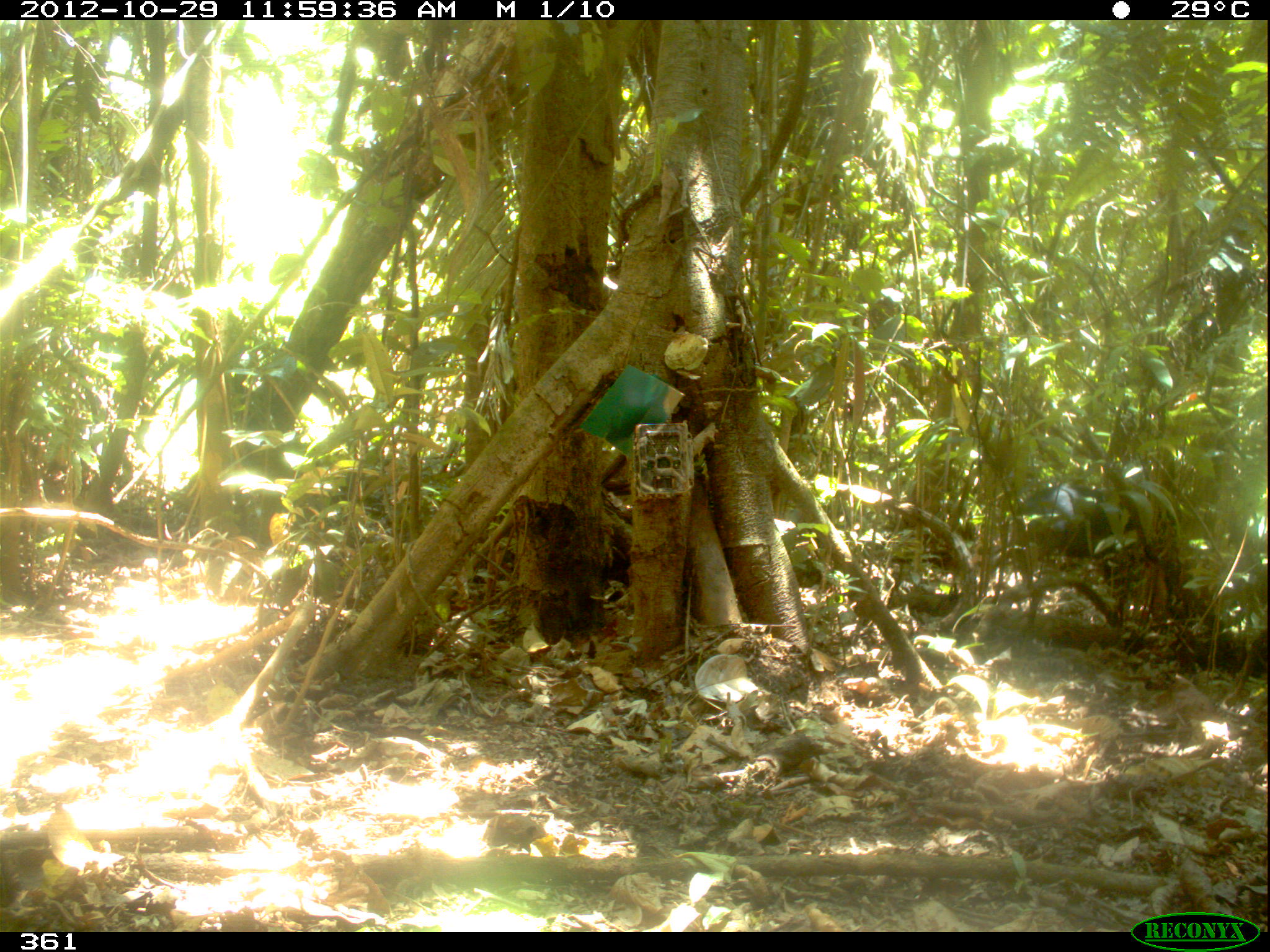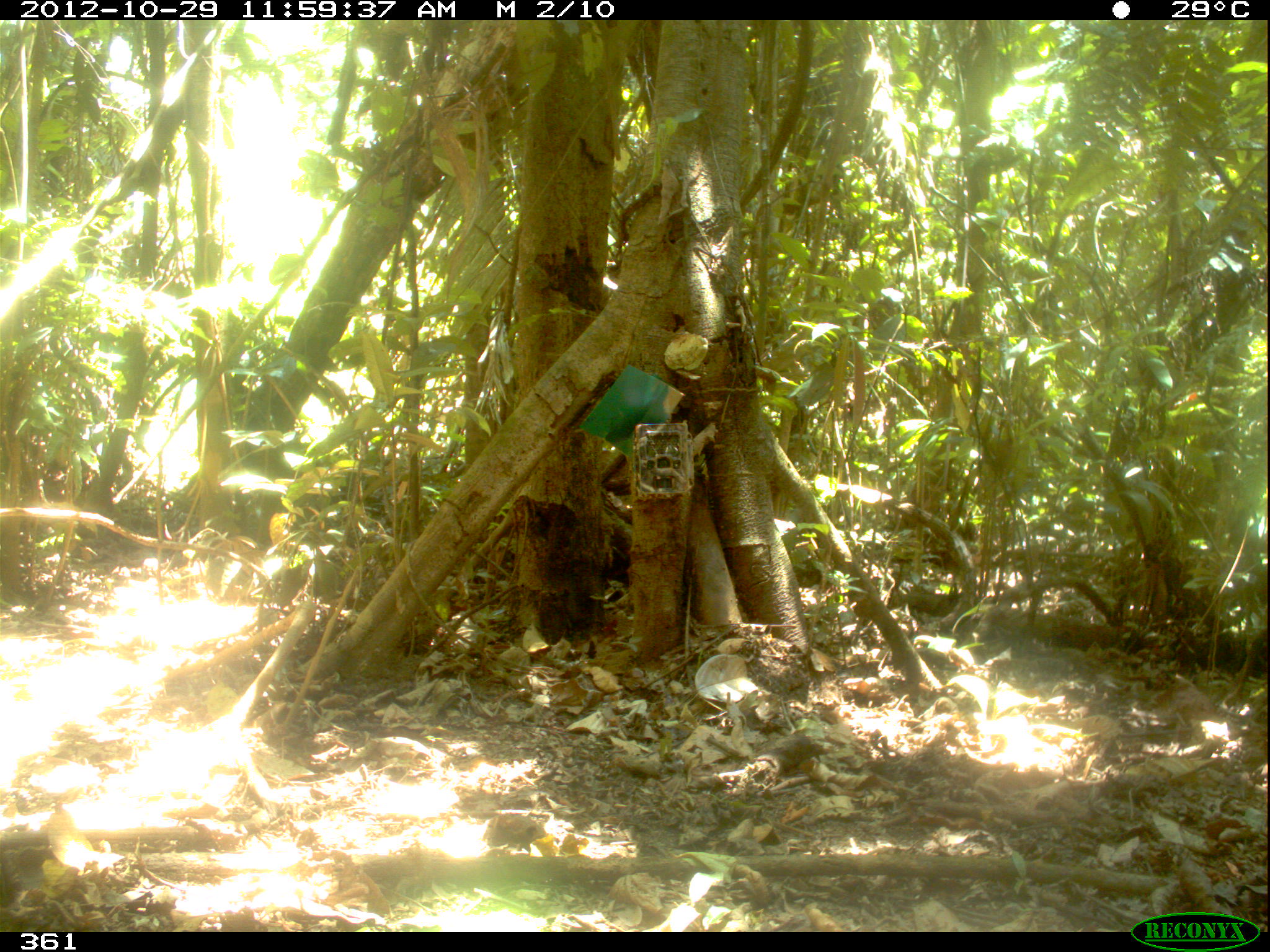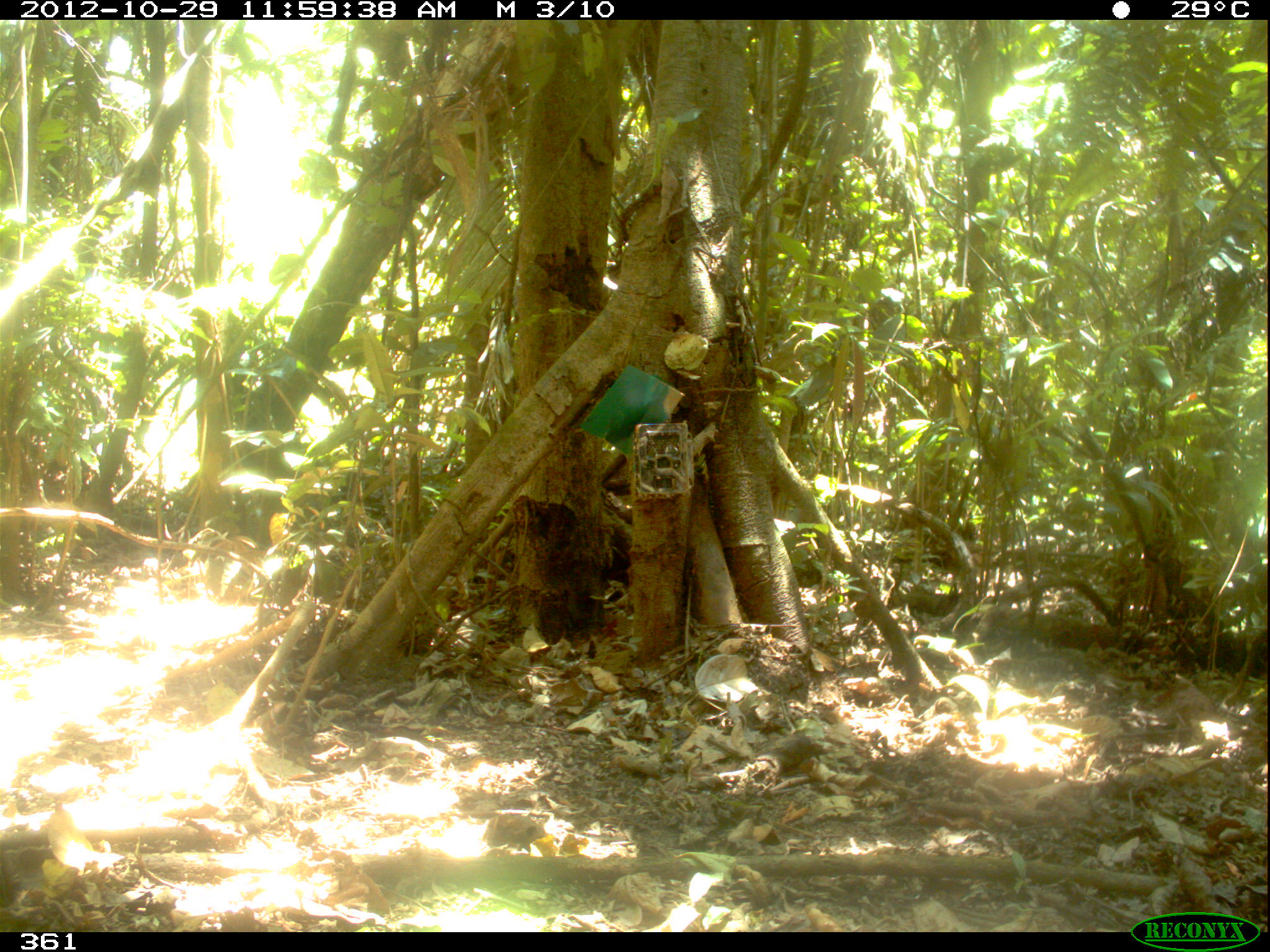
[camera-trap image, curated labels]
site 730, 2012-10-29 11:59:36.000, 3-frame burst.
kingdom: Animalia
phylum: Chordata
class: Mammalia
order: Artiodactyla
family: Tayassuidae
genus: Tayassu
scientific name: Tayassu pecari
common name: white-lipped peccary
Tayassu pecari (white-lipped peccary).